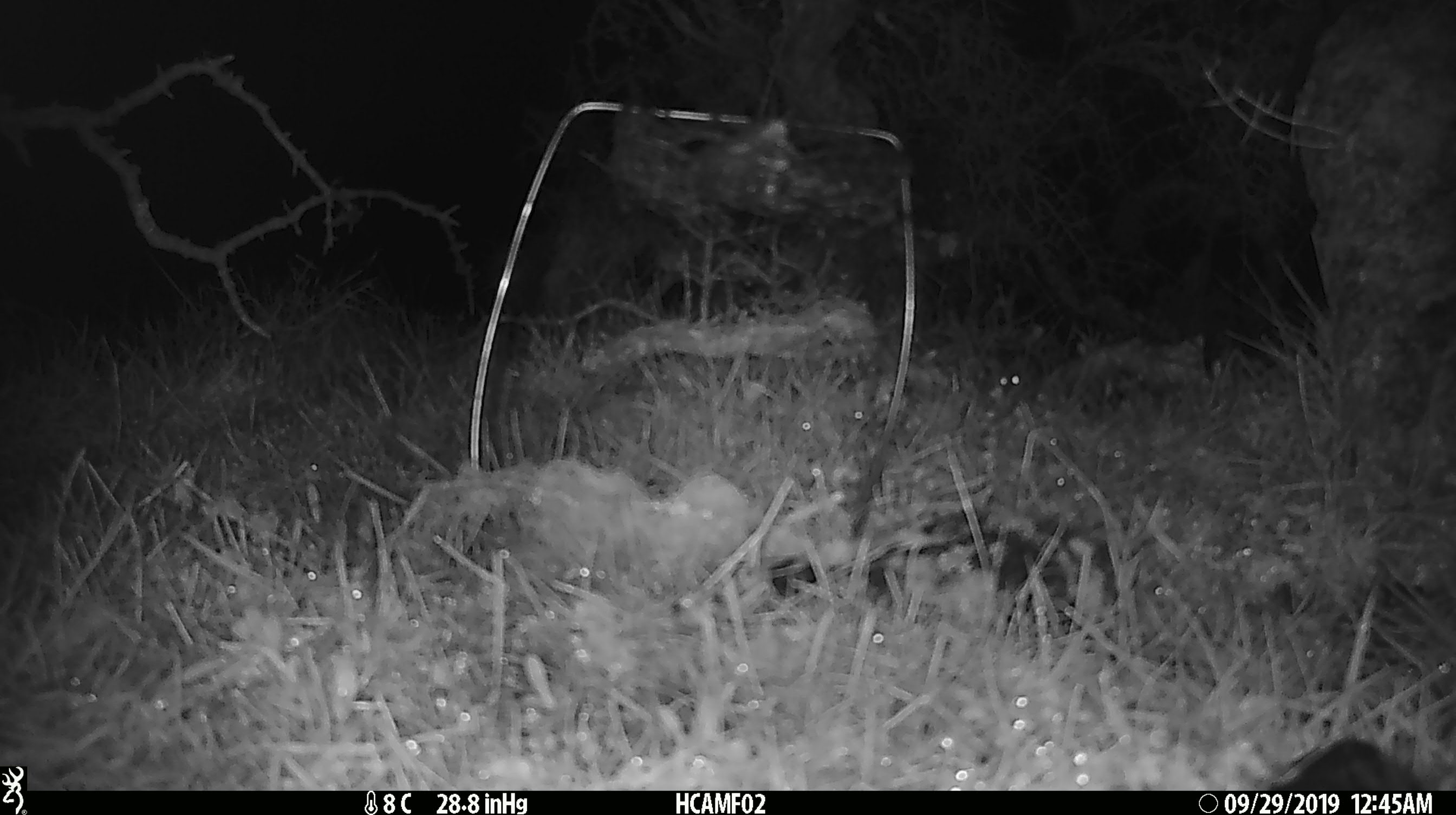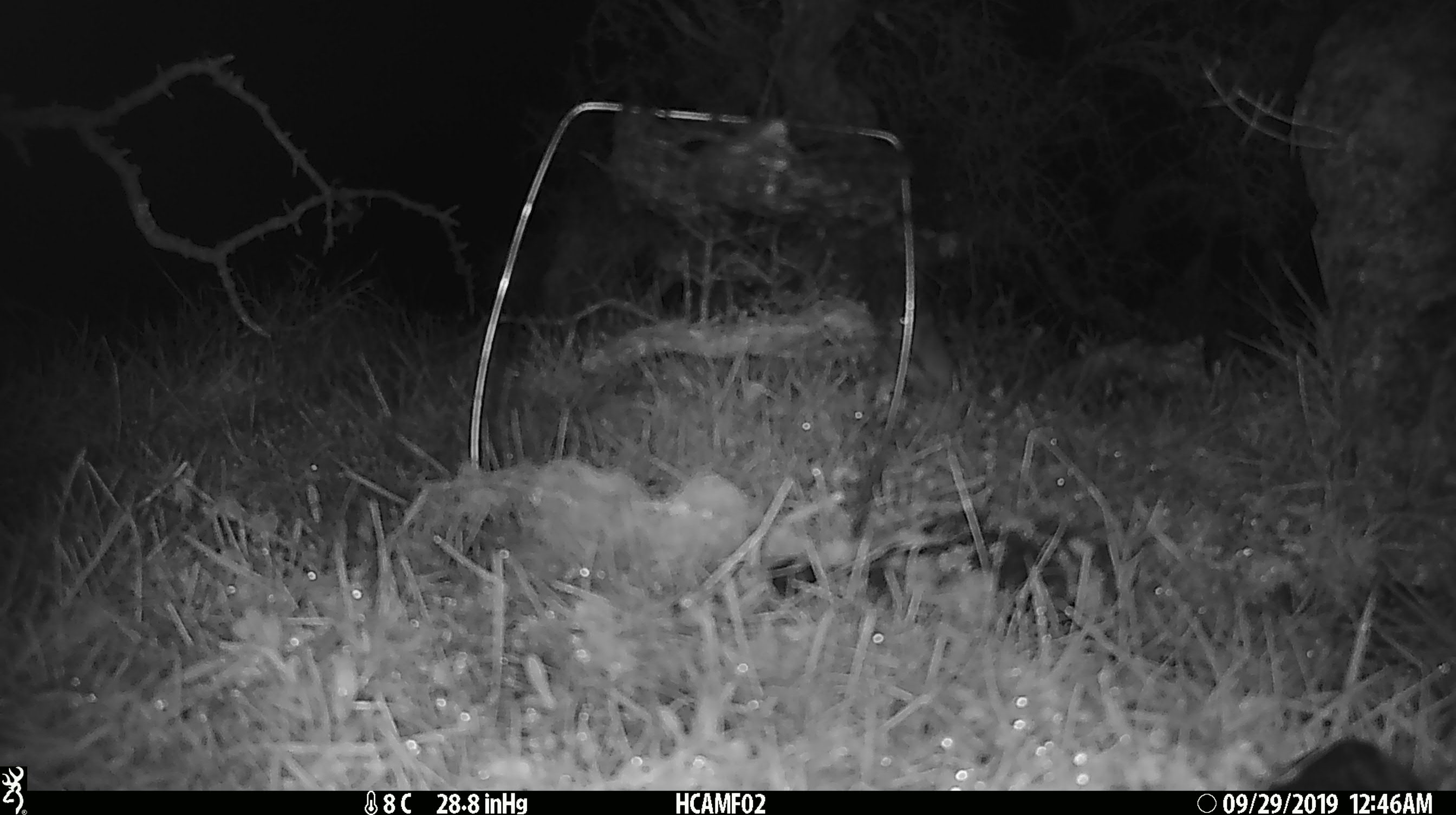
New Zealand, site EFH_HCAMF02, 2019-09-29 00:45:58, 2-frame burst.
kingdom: Animalia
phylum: Chordata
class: Mammalia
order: Rodentia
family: Muridae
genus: Mus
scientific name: Mus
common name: mouse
Mouse (Mus).